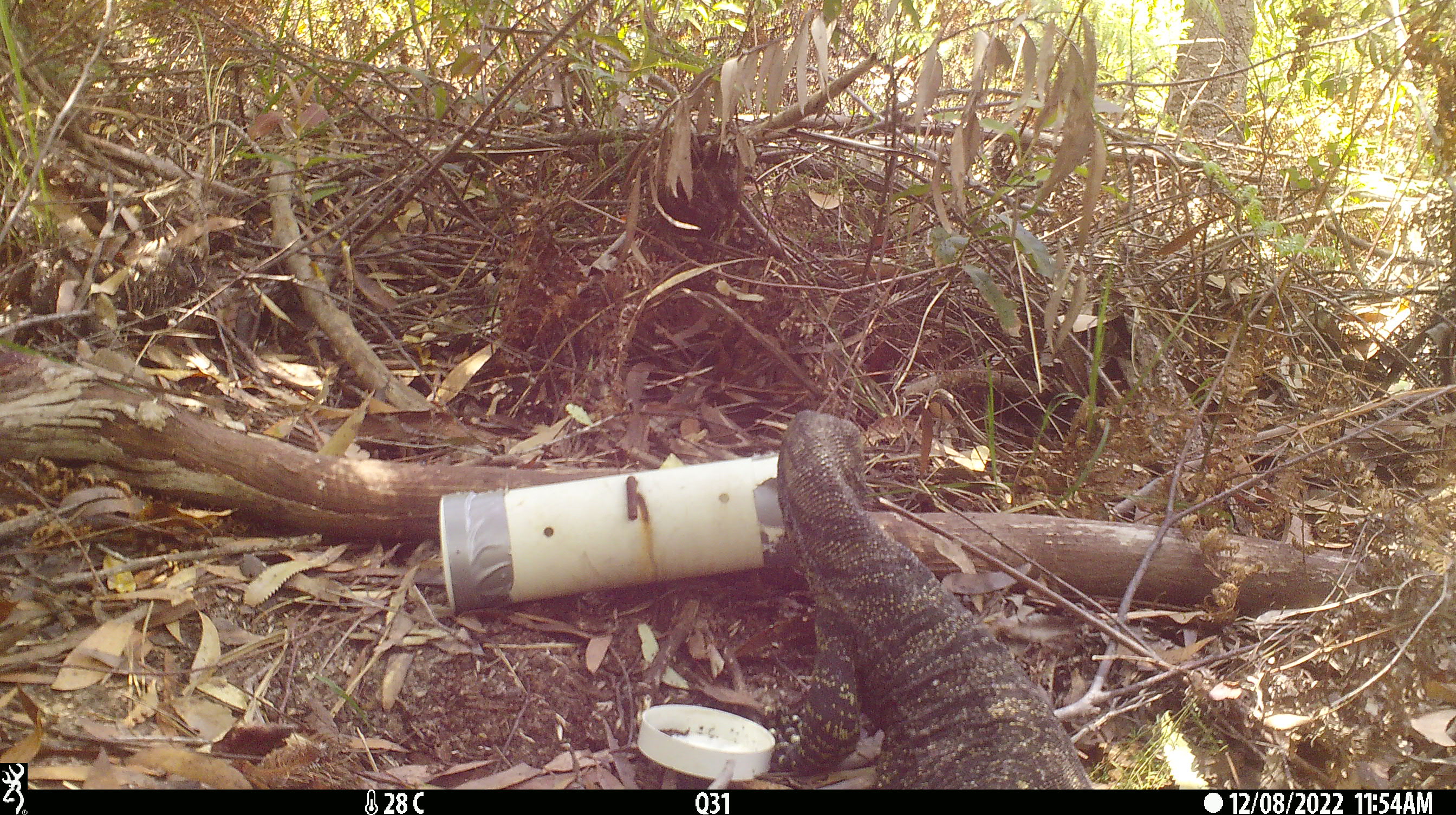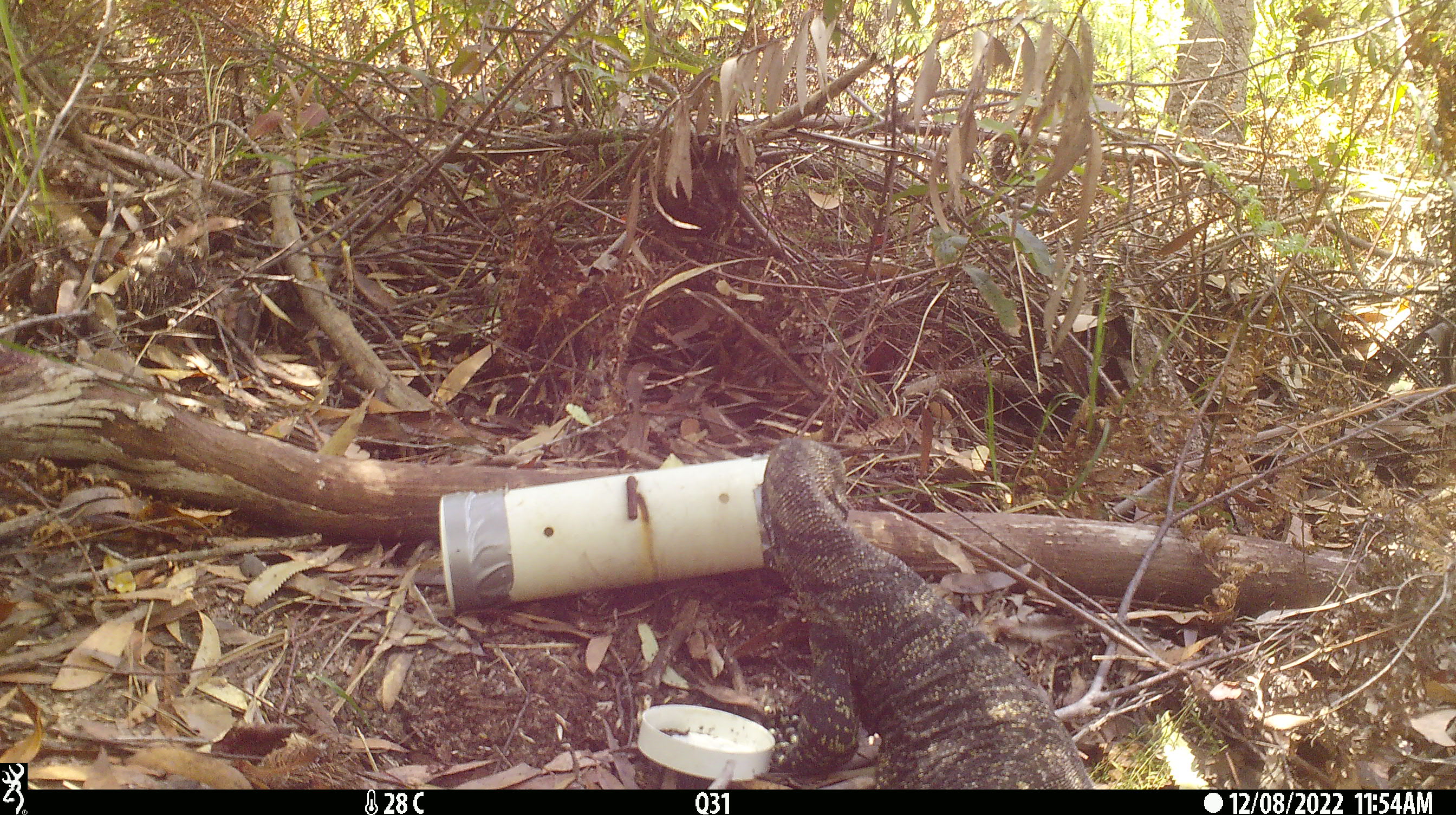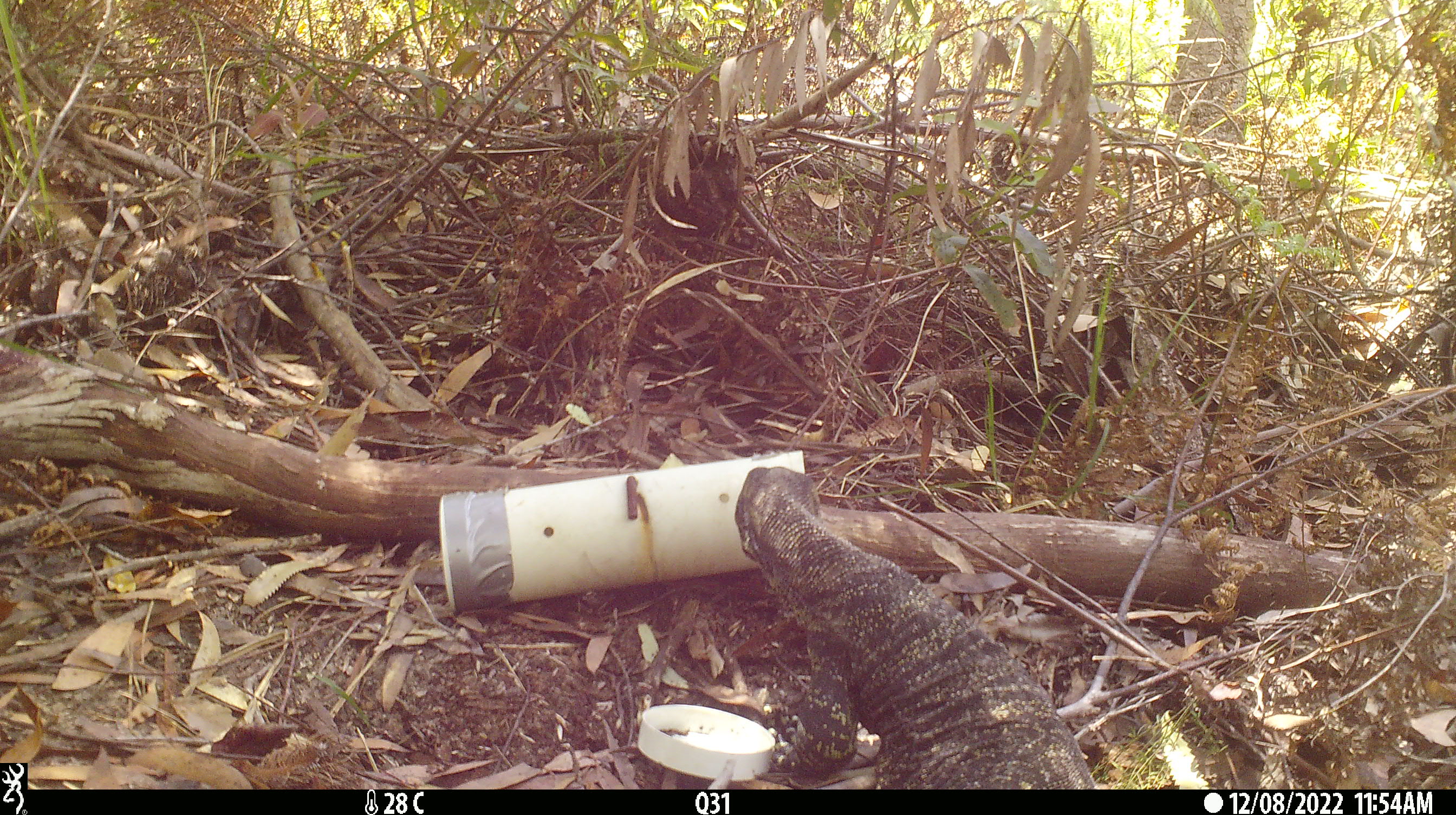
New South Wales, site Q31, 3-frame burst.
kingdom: Animalia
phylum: Chordata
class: Reptilia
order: Squamata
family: Varanidae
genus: Varanus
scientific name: Varanus varius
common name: lace monitor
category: goanna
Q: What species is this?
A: Goanna (lace monitor) (Varanus varius).